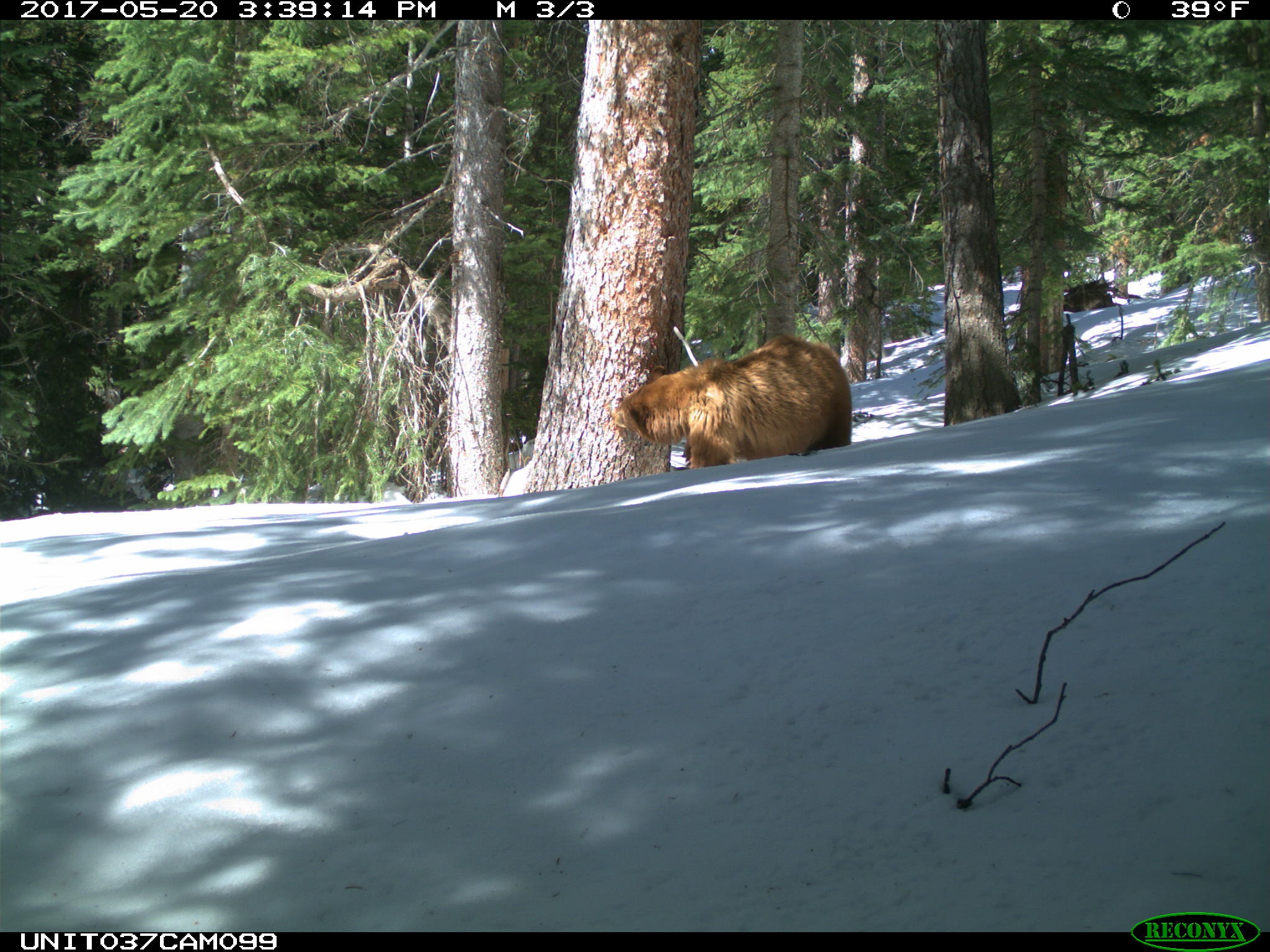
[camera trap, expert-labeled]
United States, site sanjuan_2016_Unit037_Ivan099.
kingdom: Animalia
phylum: Chordata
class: Mammalia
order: Carnivora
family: Ursidae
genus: Ursus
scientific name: Ursus americanus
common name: american black bear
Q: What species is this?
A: Ursus americanus (american black bear).